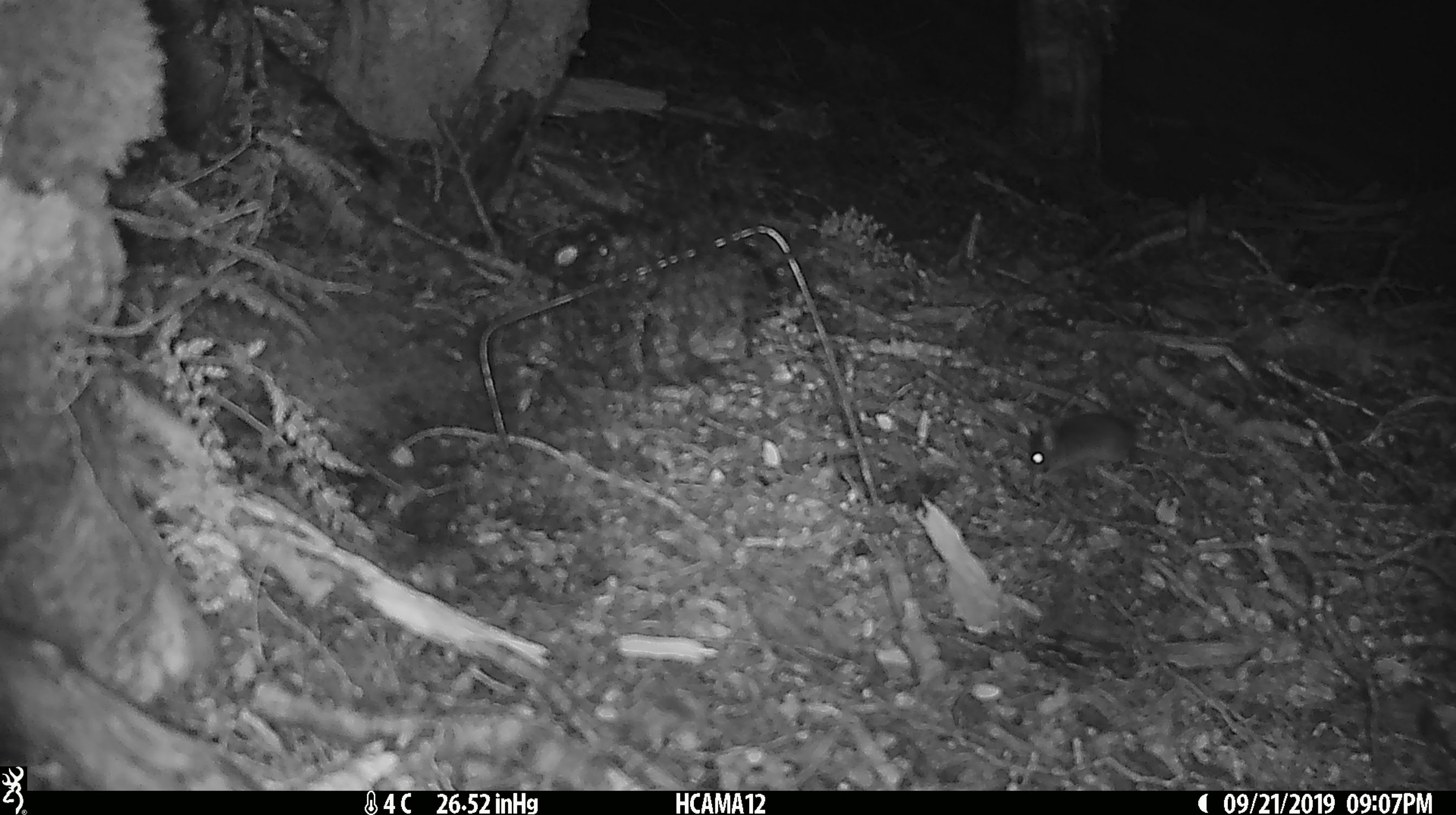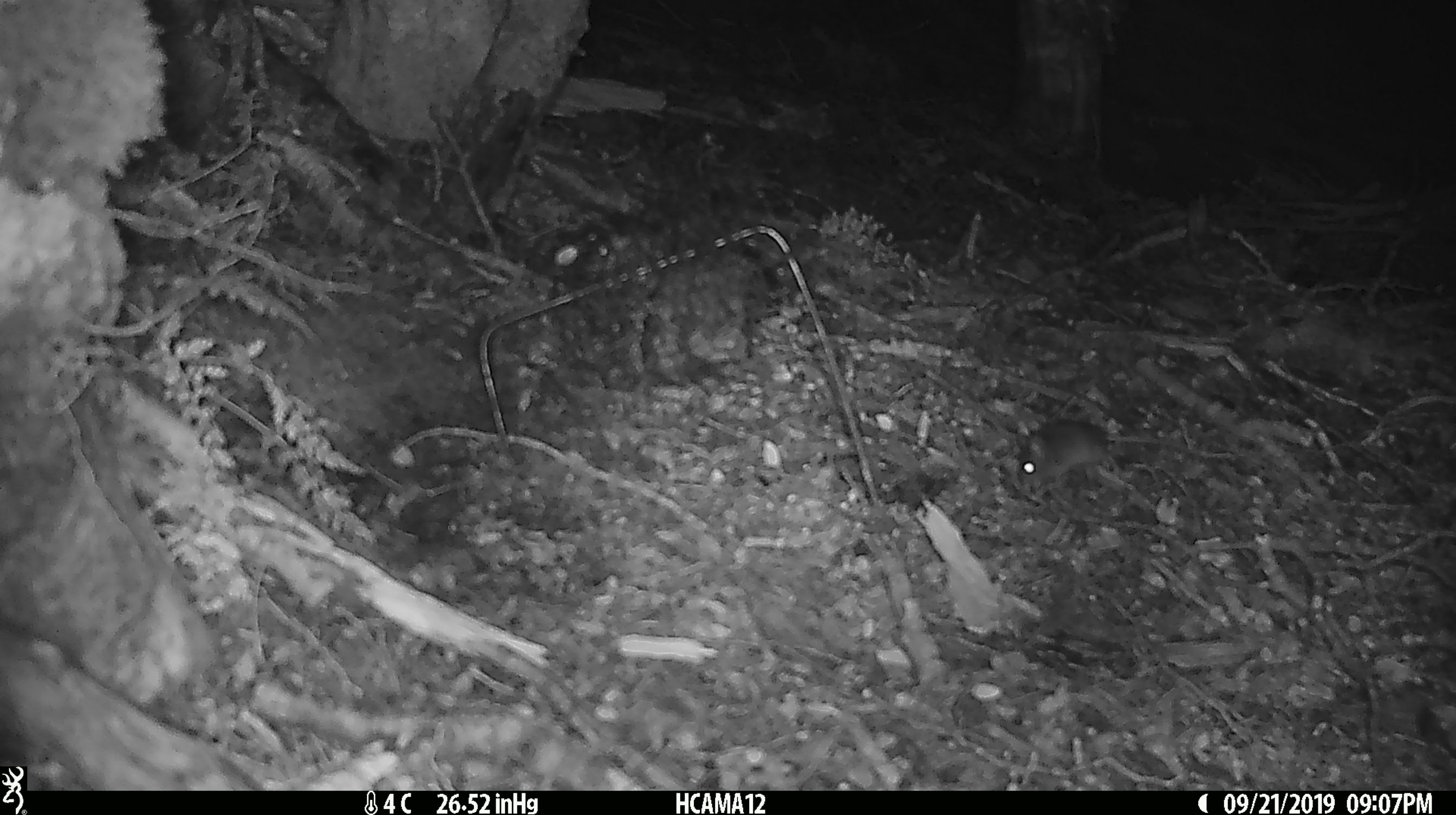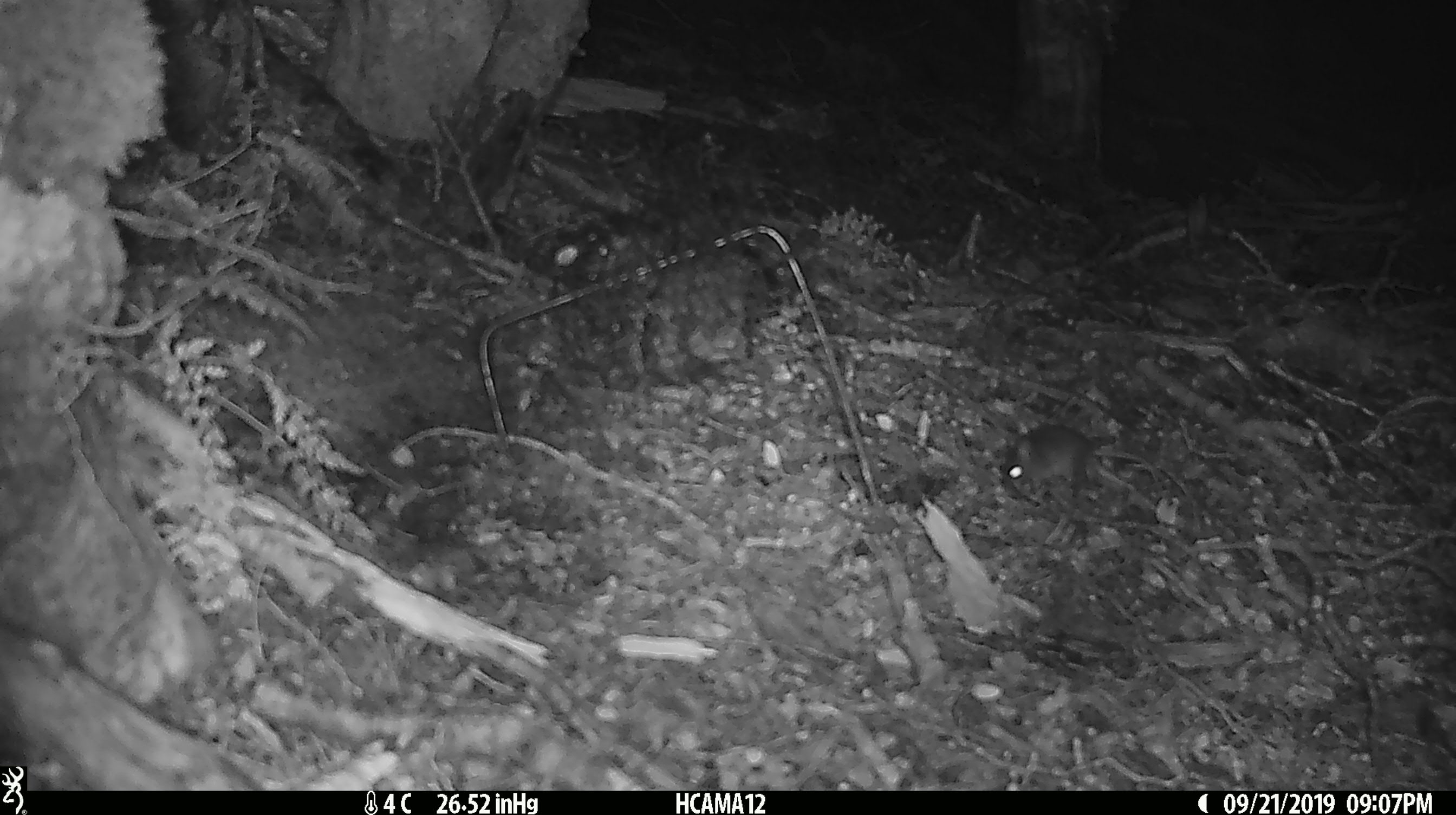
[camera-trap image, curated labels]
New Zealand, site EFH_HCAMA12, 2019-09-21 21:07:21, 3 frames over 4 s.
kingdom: Animalia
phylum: Chordata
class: Mammalia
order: Rodentia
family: Muridae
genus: Mus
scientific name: Mus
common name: mouse